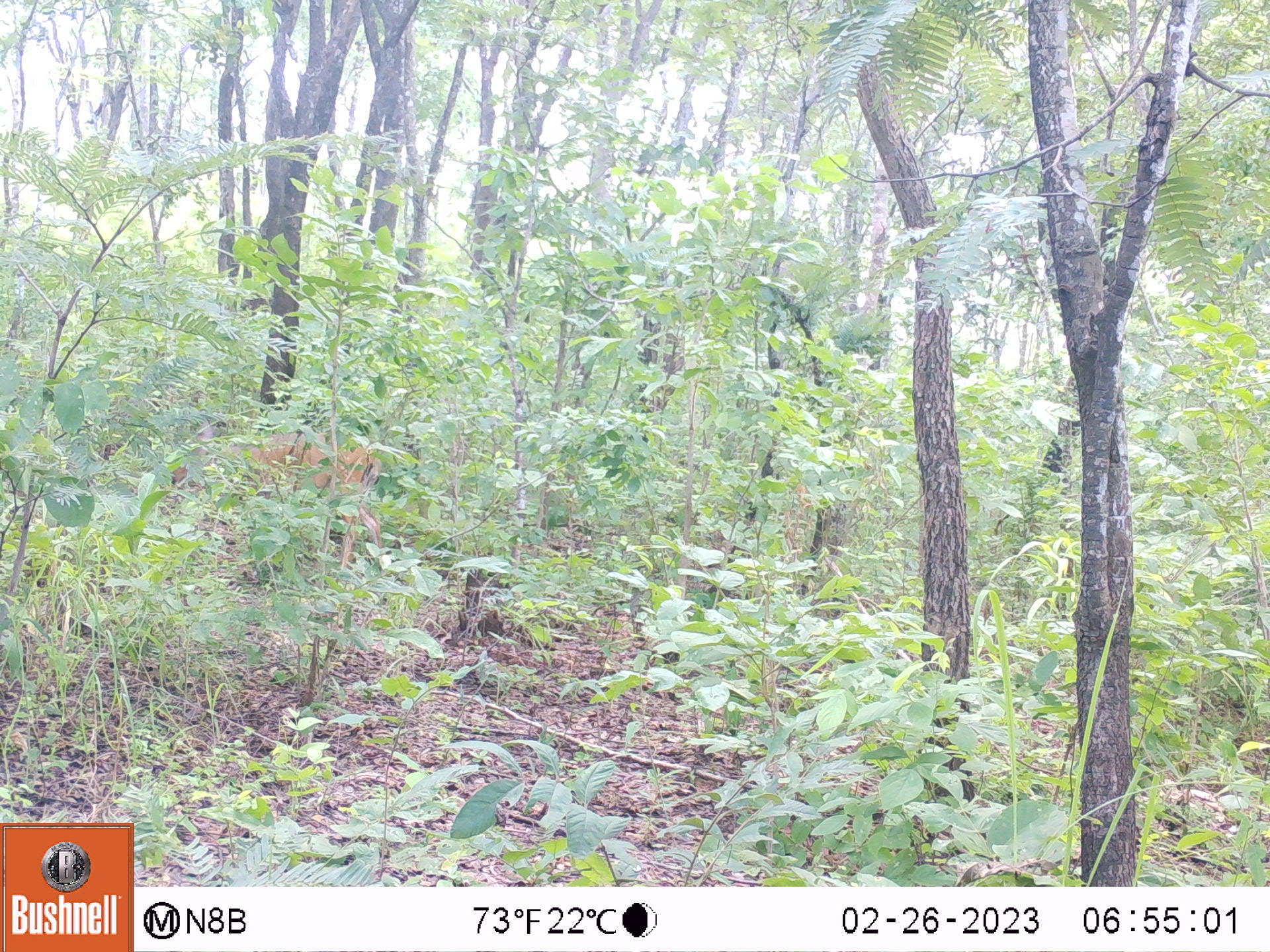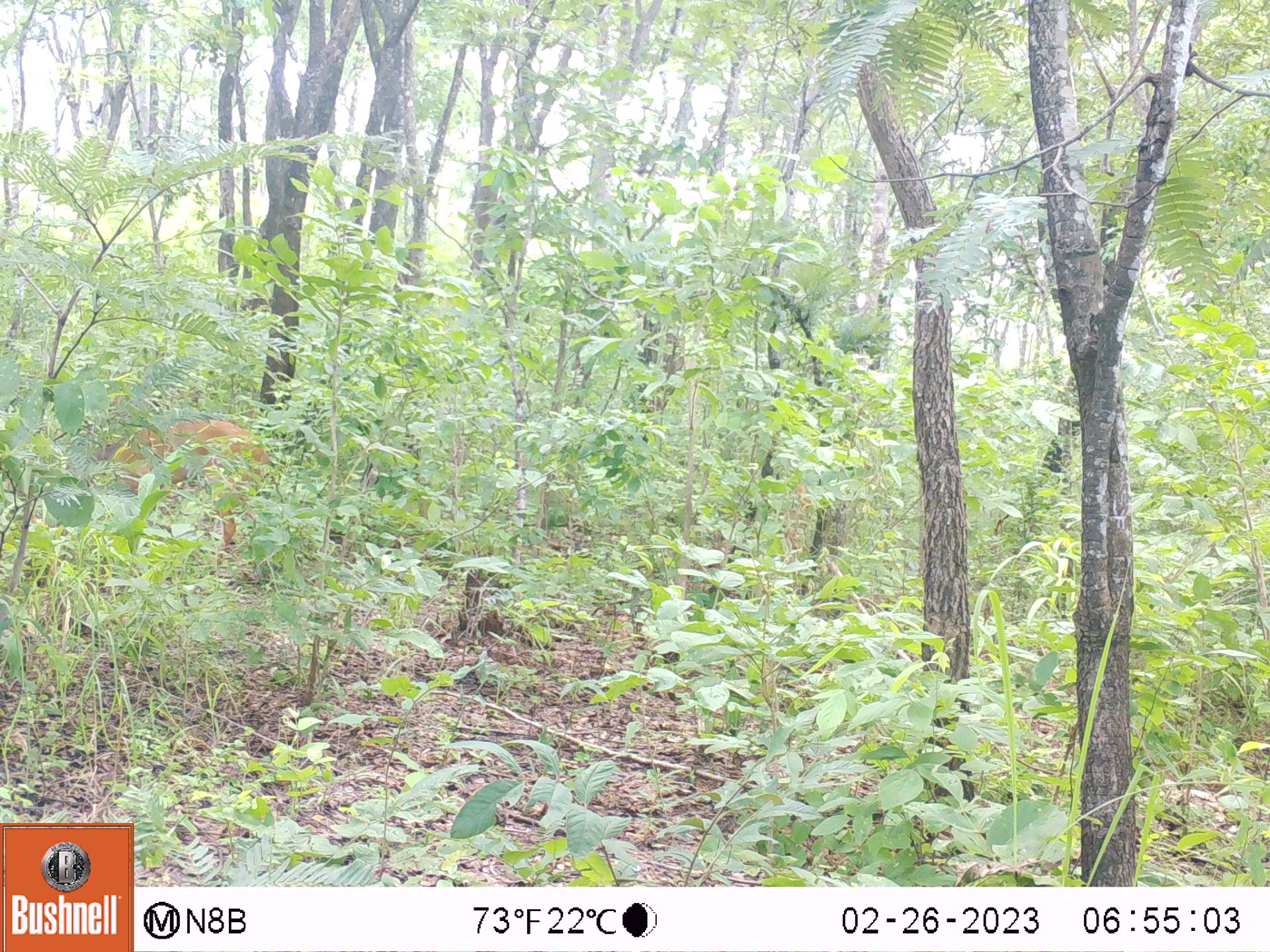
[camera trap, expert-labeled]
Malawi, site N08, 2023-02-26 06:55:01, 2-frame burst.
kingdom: Animalia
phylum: Chordata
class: Mammalia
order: Artiodactyla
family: Bovidae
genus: Tragelaphus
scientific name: Tragelaphus sylvaticus sylvaticus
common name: cape bushbuck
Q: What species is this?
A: Cape bushbuck (Tragelaphus sylvaticus sylvaticus).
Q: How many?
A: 1.